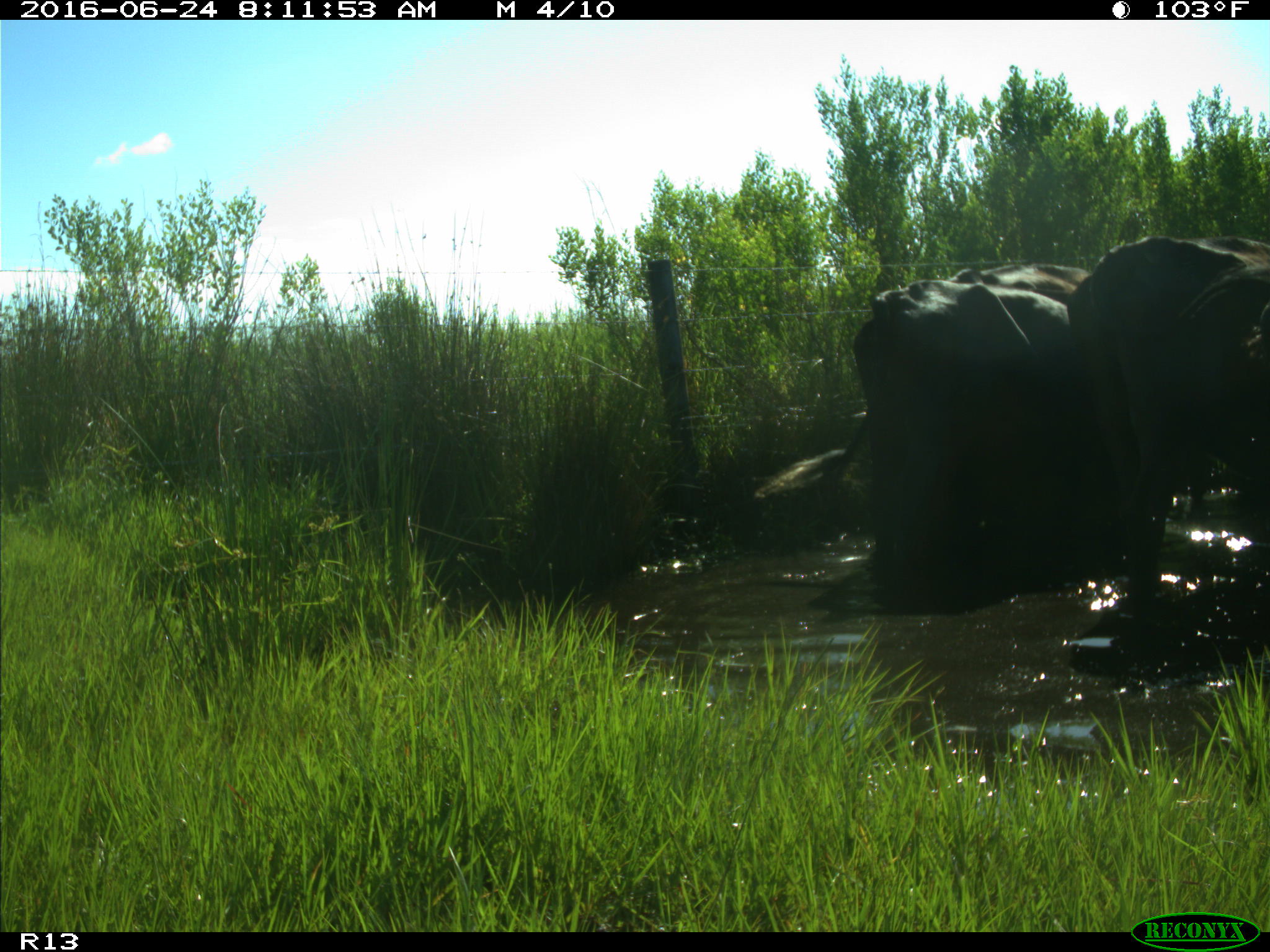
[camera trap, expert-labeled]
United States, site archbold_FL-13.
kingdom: Animalia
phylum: Chordata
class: Mammalia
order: Artiodactyla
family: Bovidae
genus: Bos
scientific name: Bos taurus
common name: domestic cow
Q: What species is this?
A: Bos taurus (domestic cow).